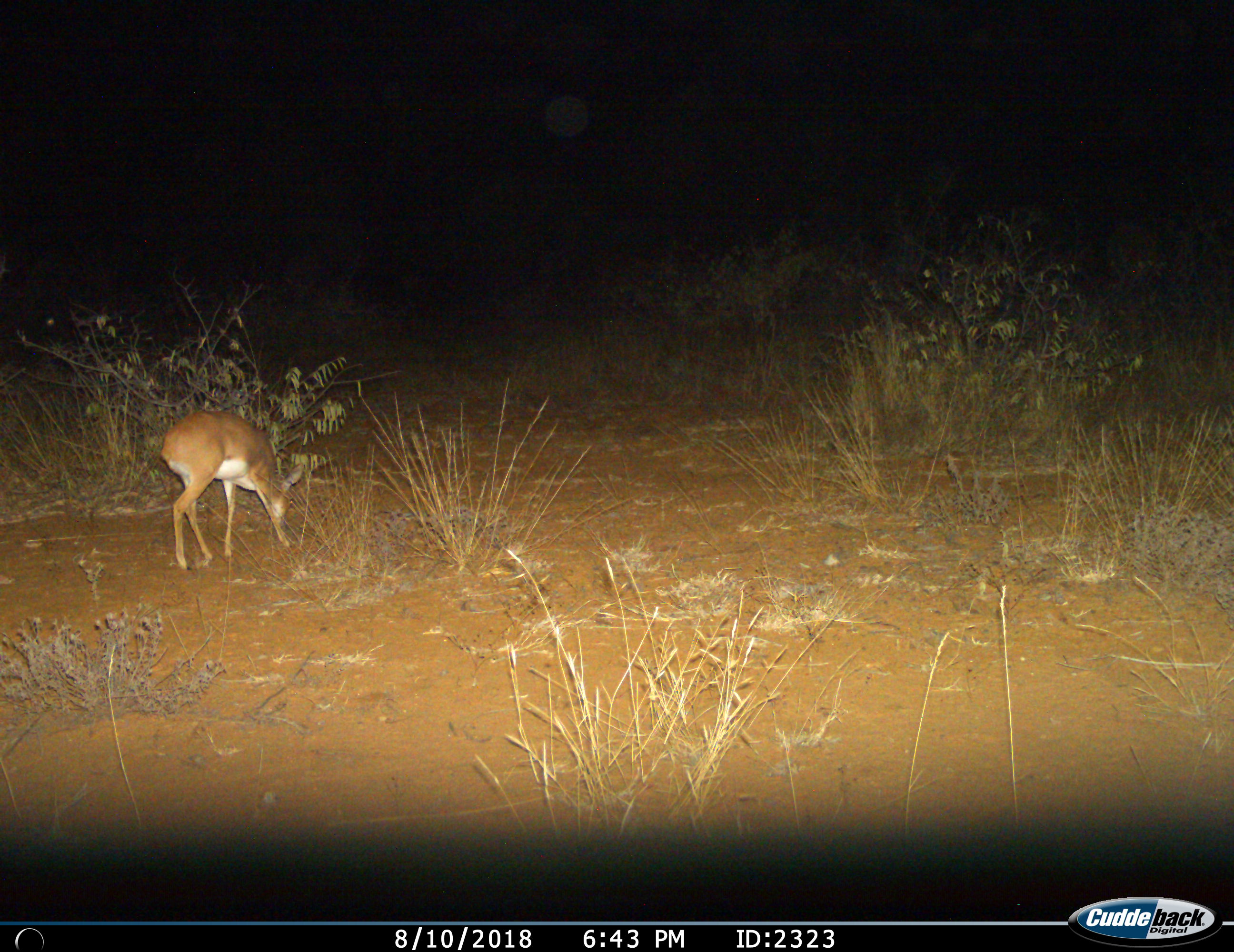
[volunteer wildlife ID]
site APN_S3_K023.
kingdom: Animalia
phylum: Chordata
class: Mammalia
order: Artiodactyla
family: Bovidae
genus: Raphicerus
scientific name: Raphicerus campestris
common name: steenbok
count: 1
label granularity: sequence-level